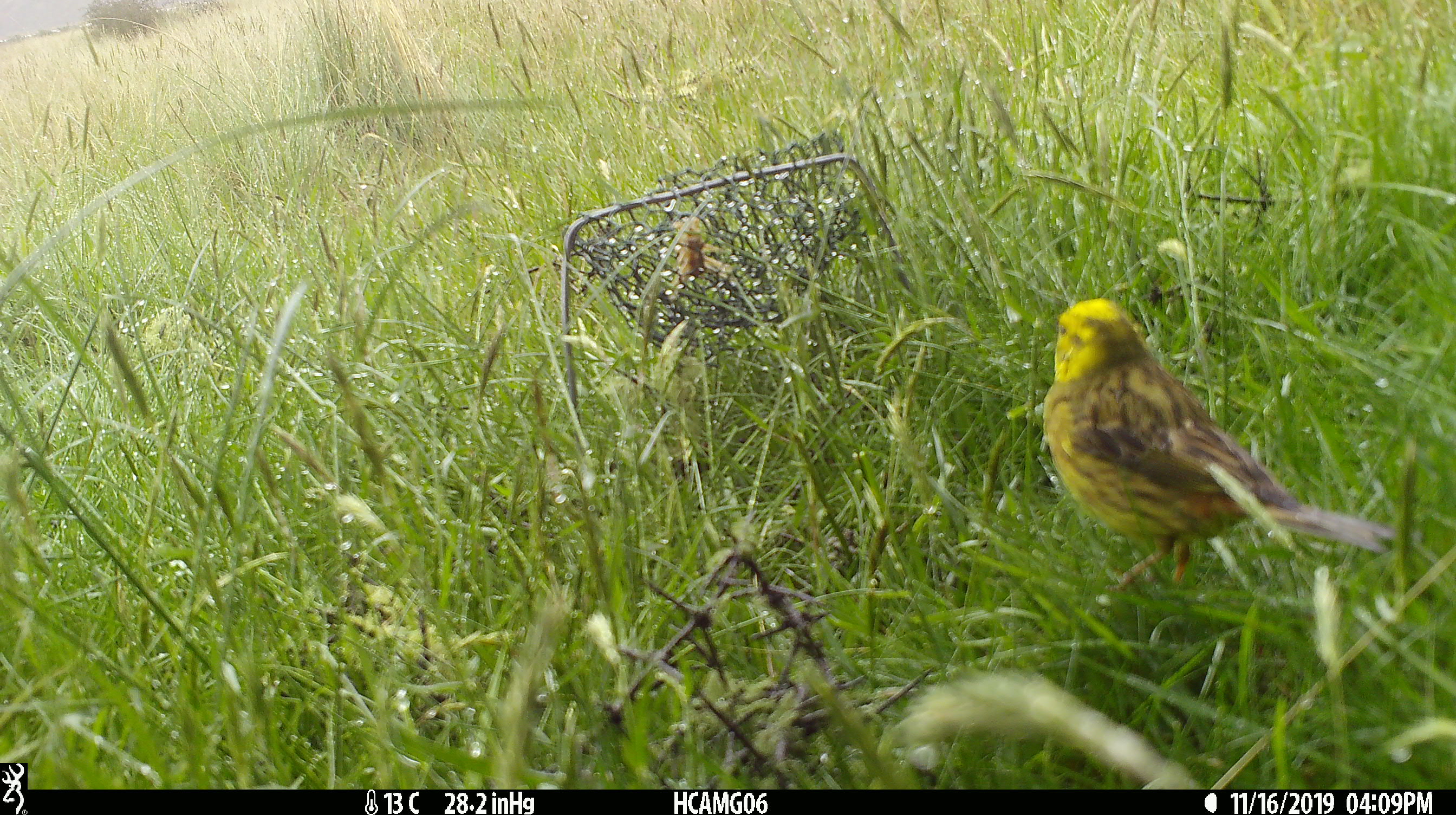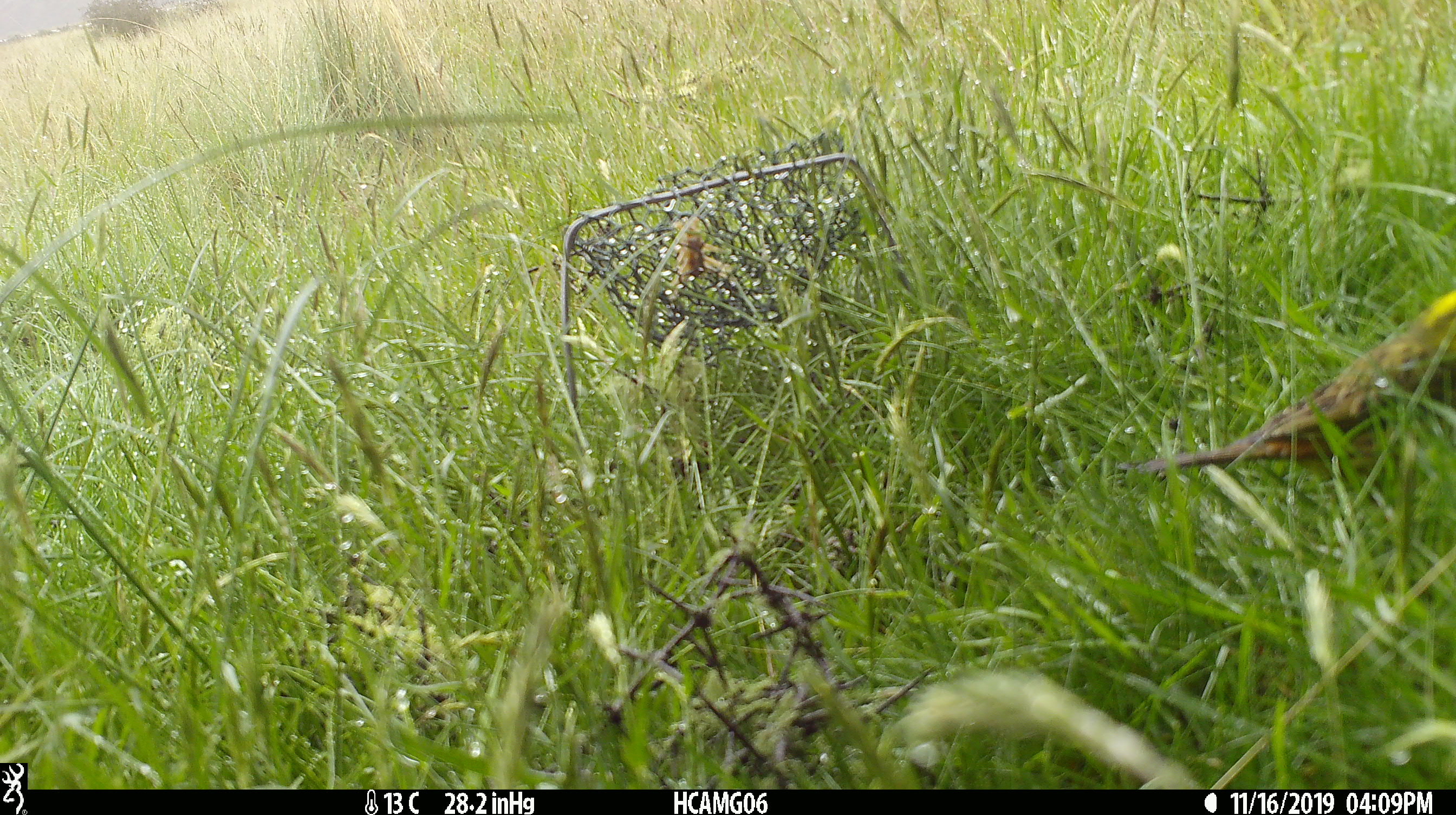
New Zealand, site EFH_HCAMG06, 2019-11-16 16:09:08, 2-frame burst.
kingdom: Animalia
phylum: Chordata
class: Aves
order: Passeriformes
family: Emberizidae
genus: Emberiza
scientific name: Emberiza citrinella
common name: yellowhammer